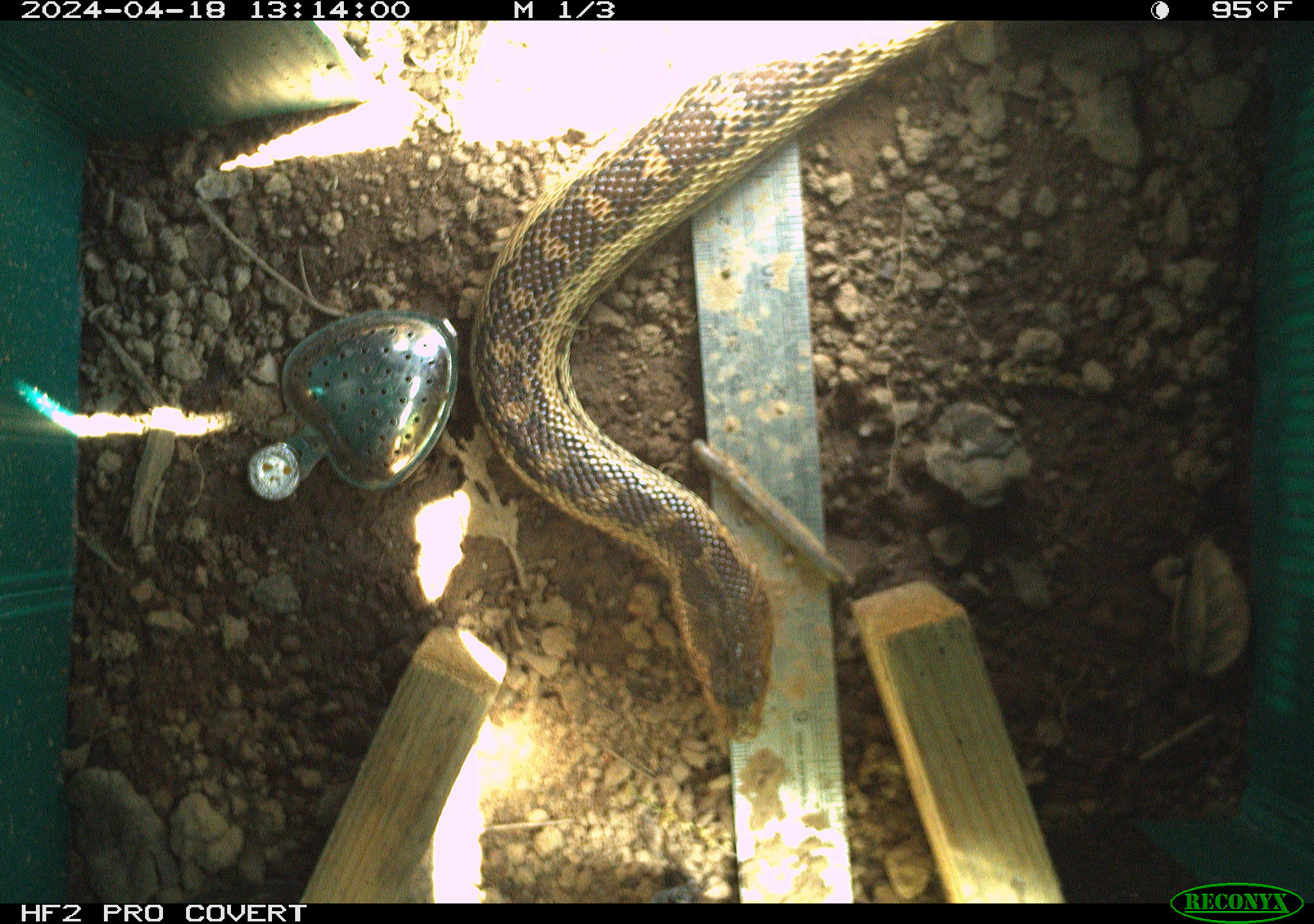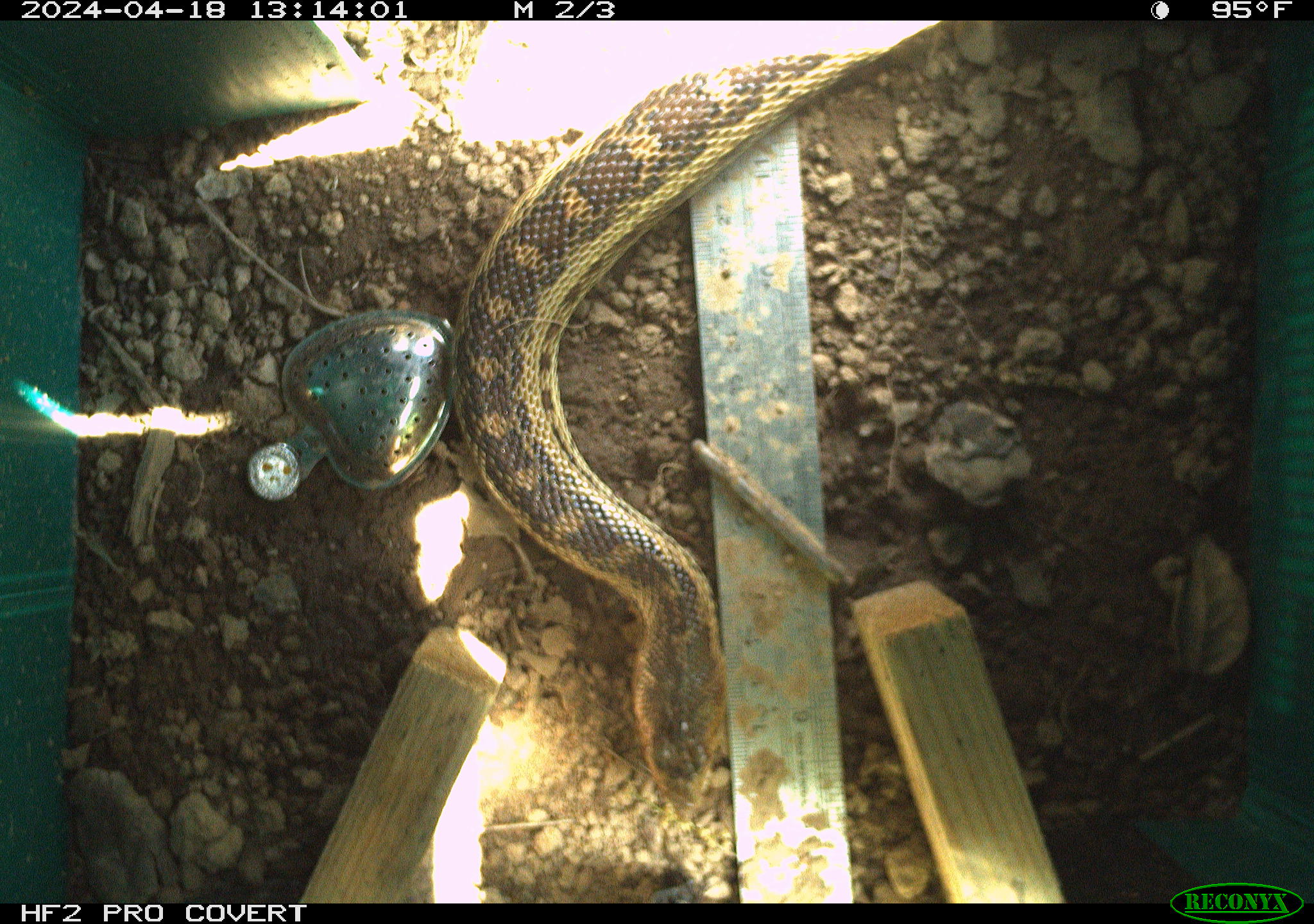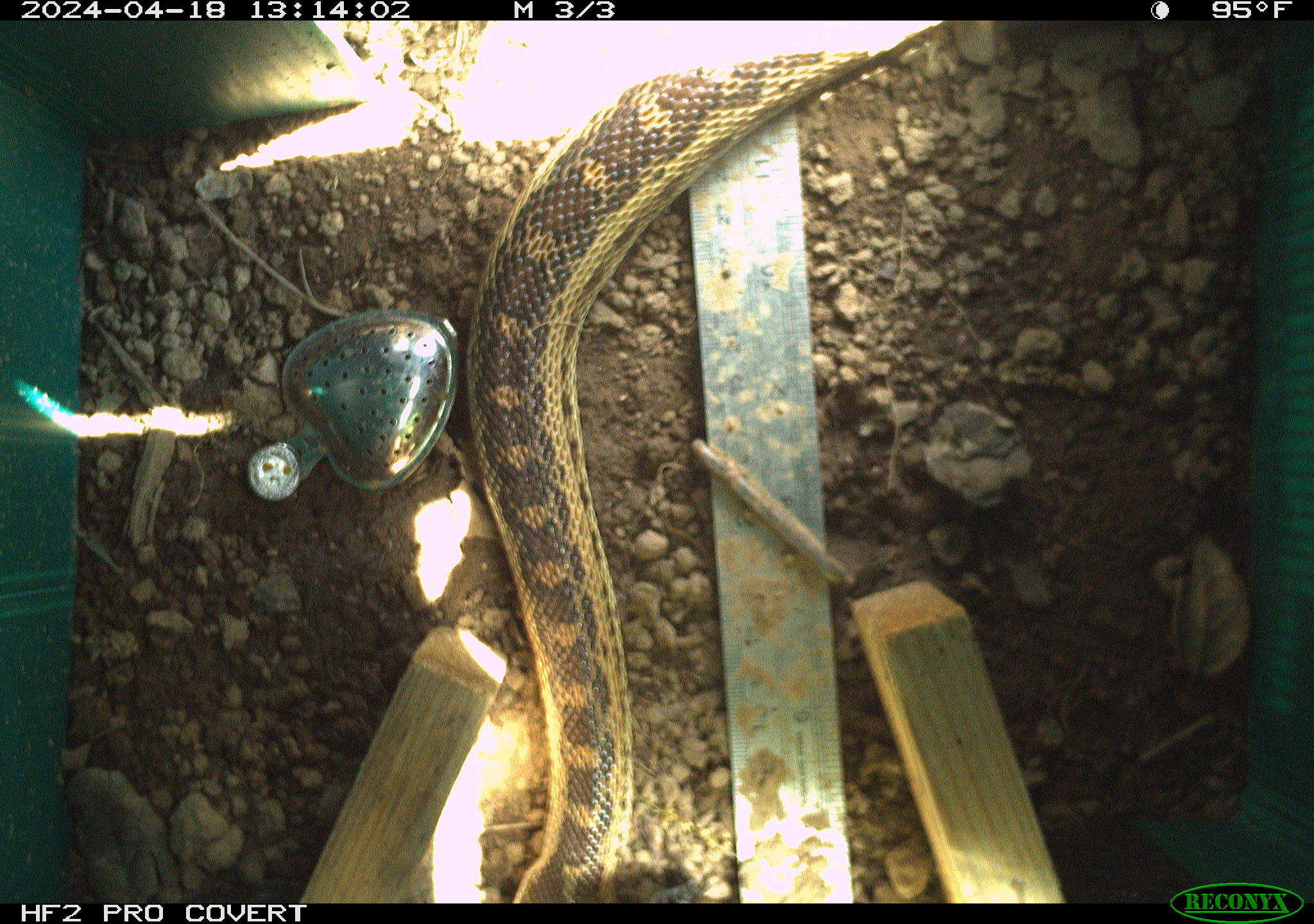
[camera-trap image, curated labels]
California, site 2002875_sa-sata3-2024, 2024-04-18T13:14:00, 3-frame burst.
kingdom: Animalia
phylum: Chordata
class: Reptilia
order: Squamata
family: Colubridae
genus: Pituophis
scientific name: Pituophis catenifer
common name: gophersnake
Gophersnake (Pituophis catenifer).